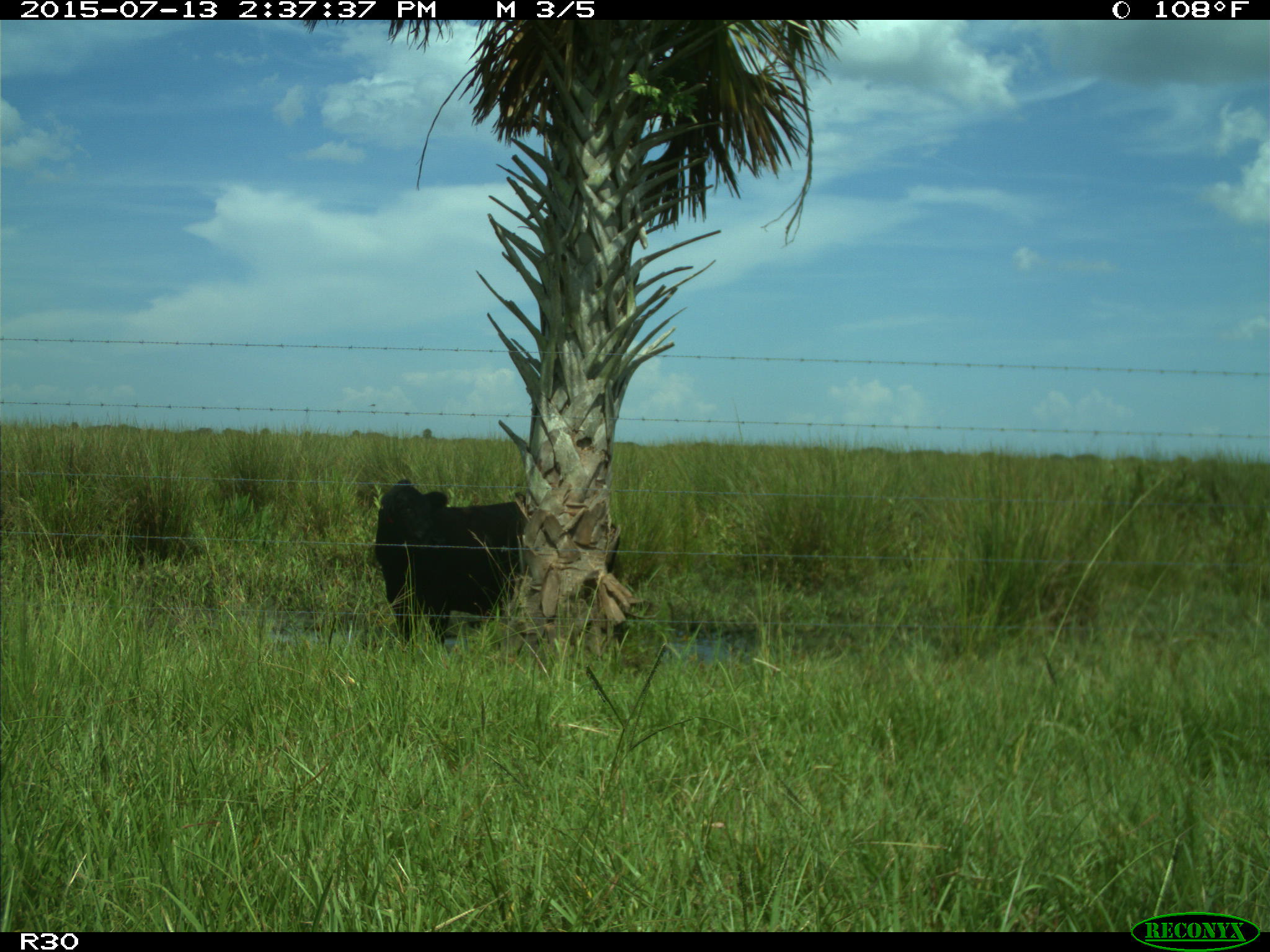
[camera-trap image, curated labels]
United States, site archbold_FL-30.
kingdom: Animalia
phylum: Chordata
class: Mammalia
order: Artiodactyla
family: Bovidae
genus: Bos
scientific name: Bos taurus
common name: domestic cow